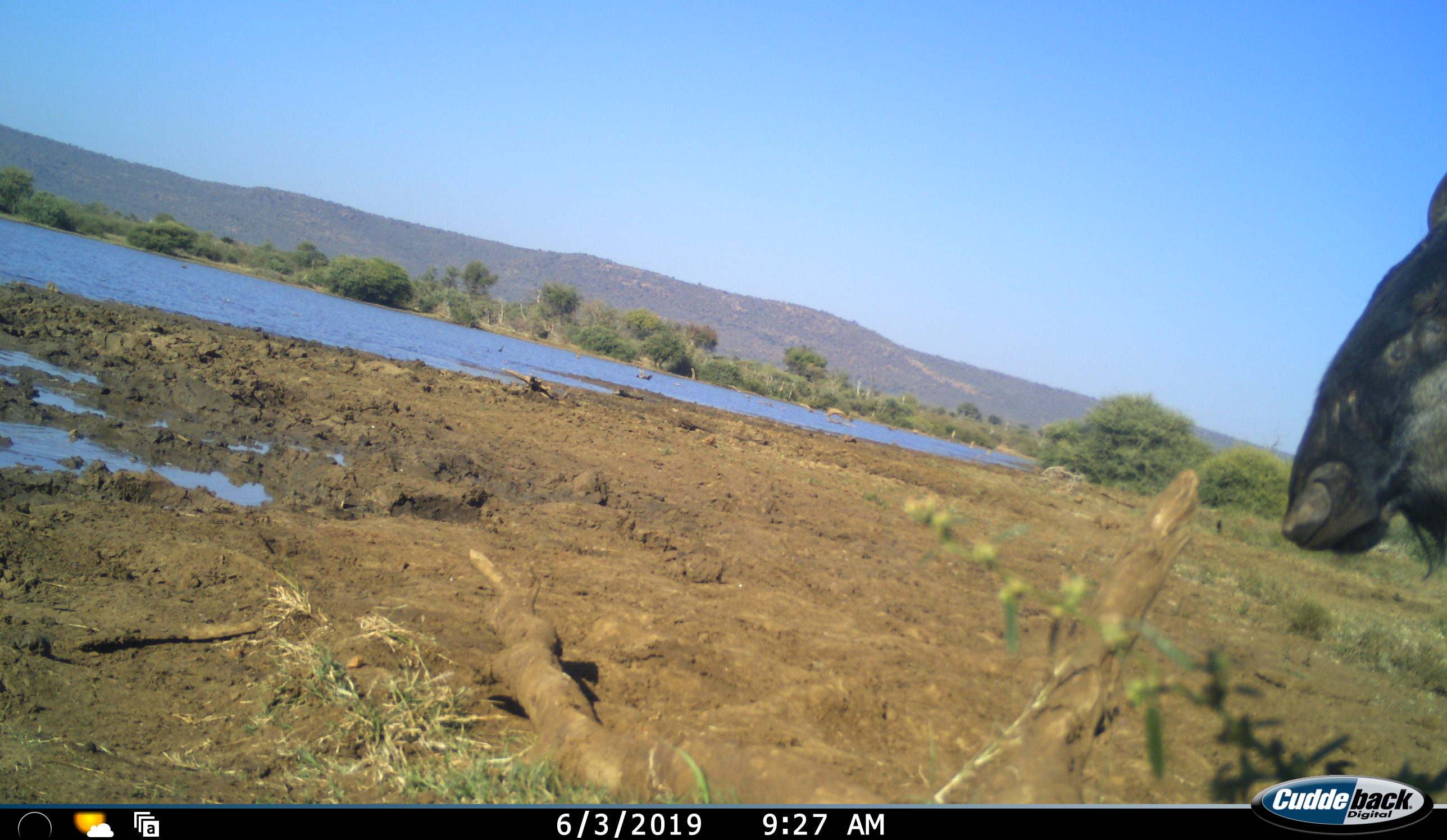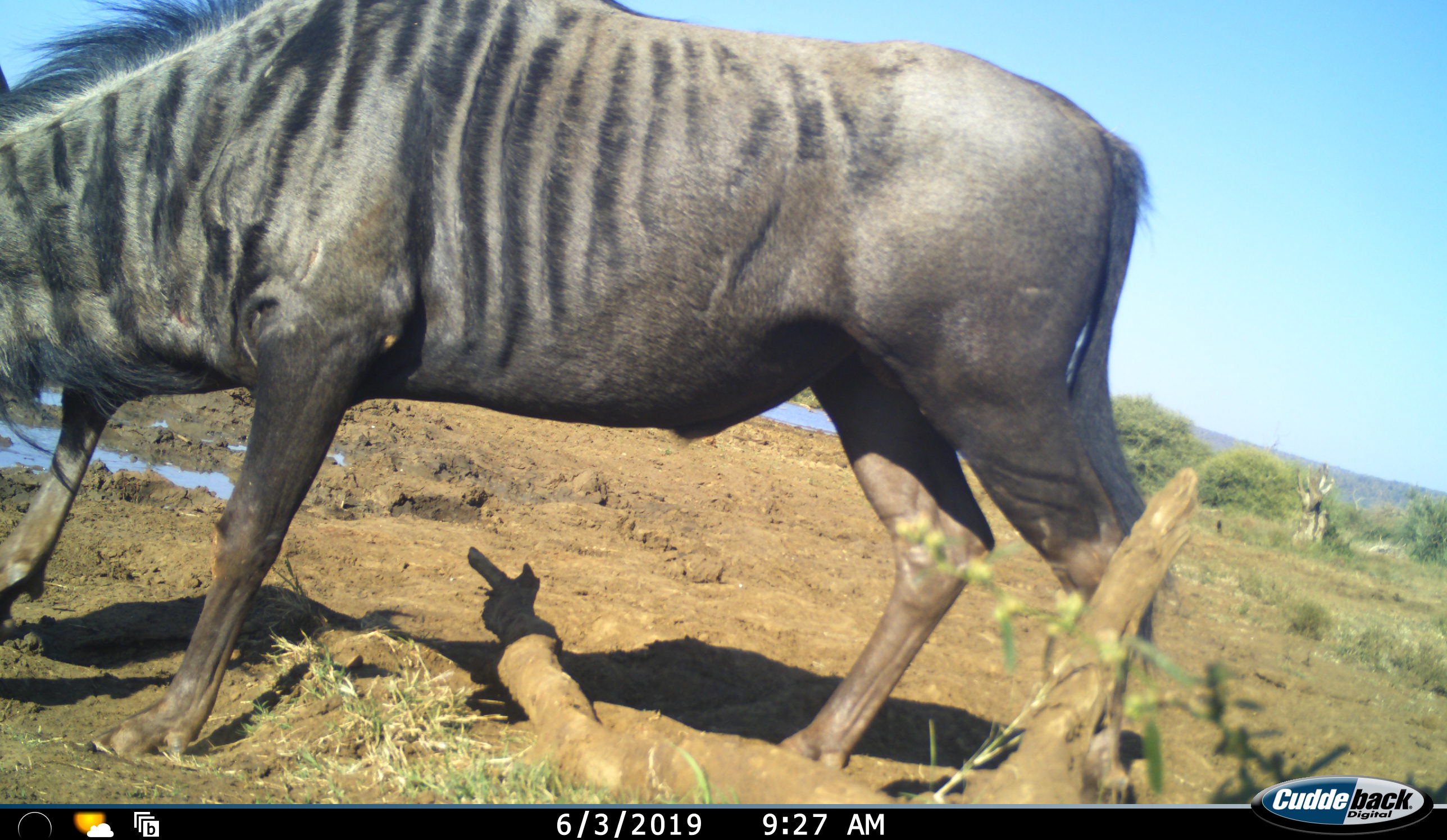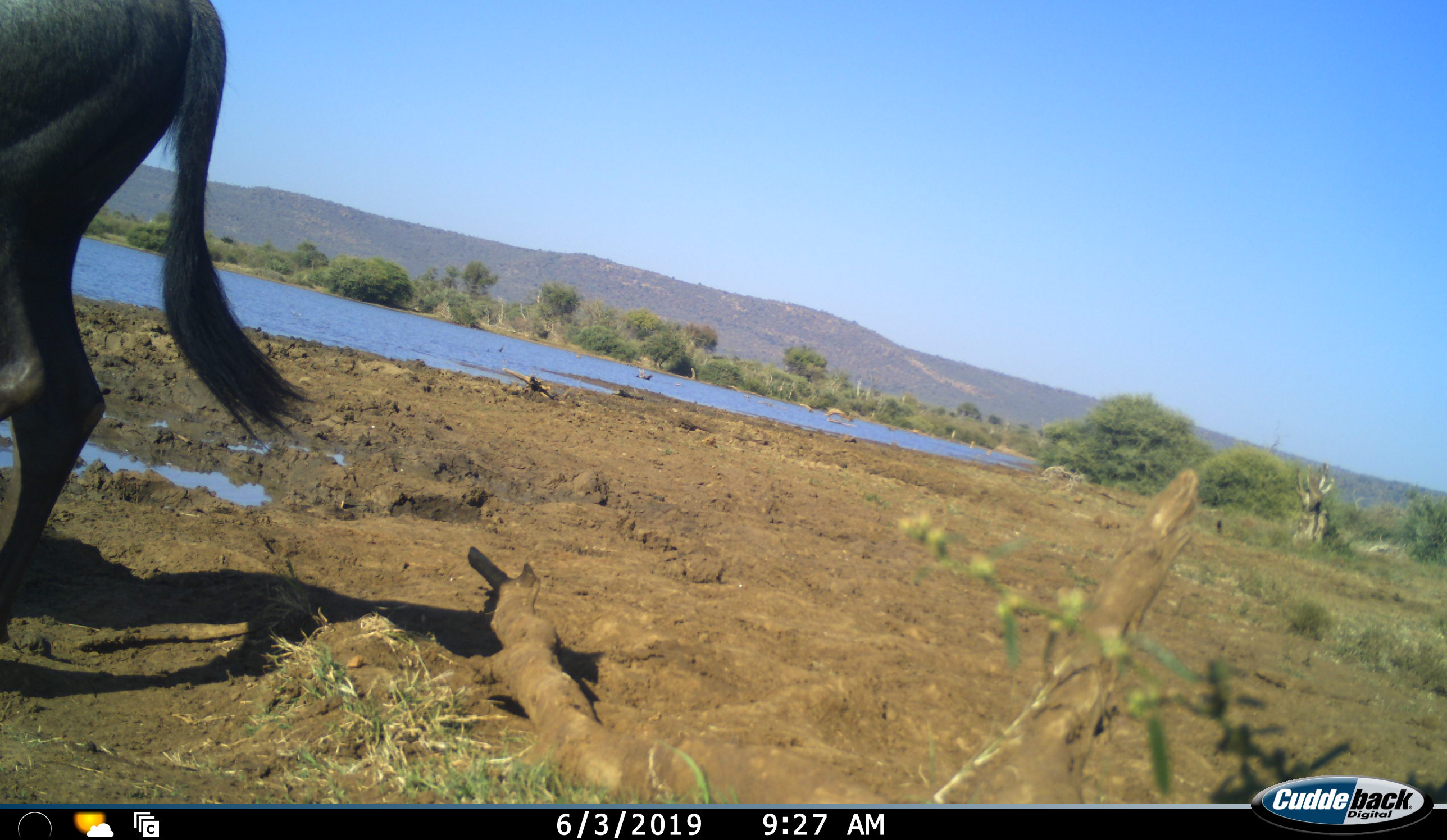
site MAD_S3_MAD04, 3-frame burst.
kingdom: Animalia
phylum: Chordata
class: Mammalia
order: Artiodactyla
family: Bovidae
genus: Connochaetes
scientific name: Connochaetes taurinus taurinus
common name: blue wildebeest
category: wildebeestblue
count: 1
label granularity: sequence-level